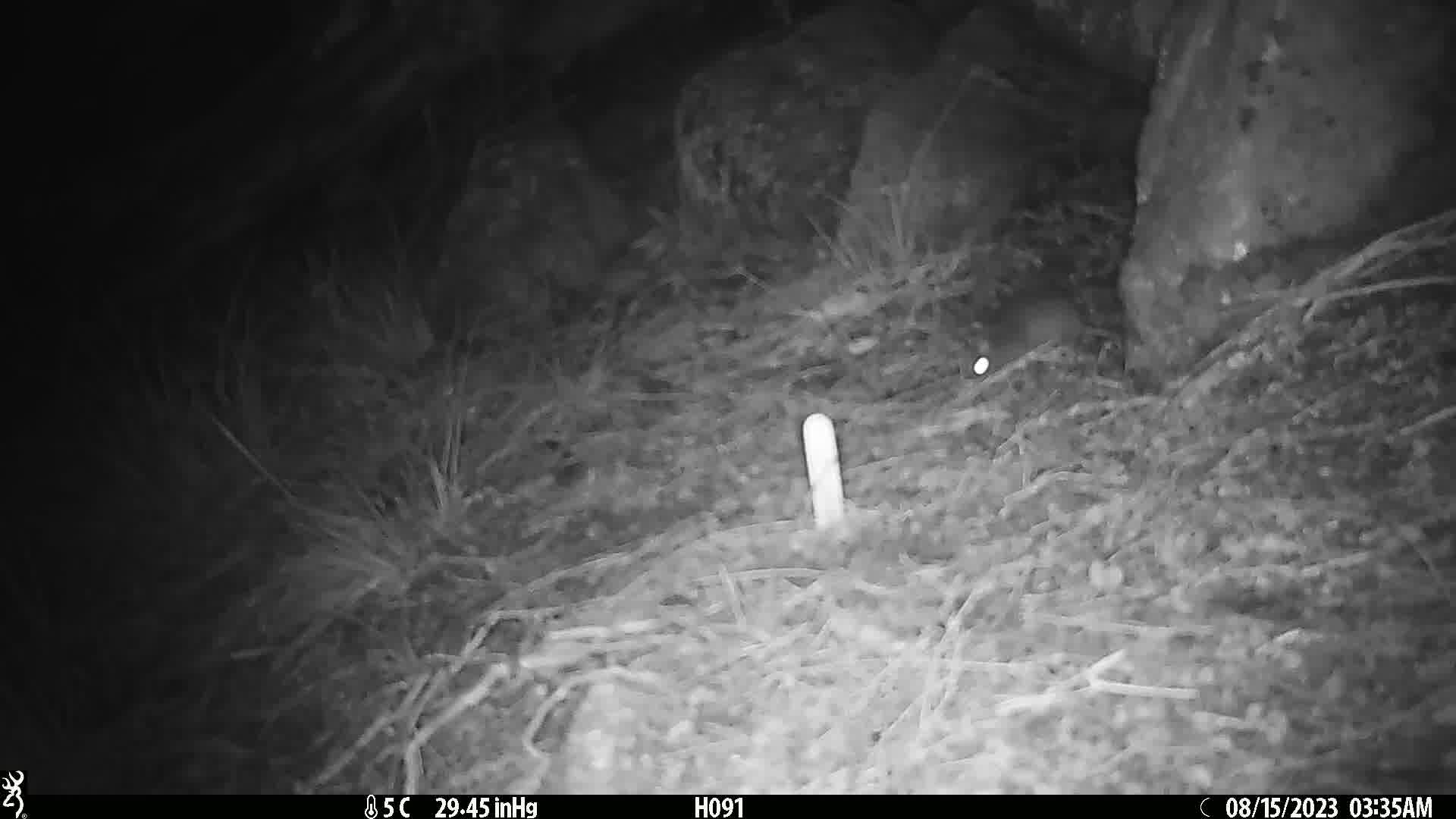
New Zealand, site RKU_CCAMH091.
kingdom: Animalia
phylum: Chordata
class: Mammalia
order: Rodentia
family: Muridae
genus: Rattus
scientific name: Rattus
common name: rat